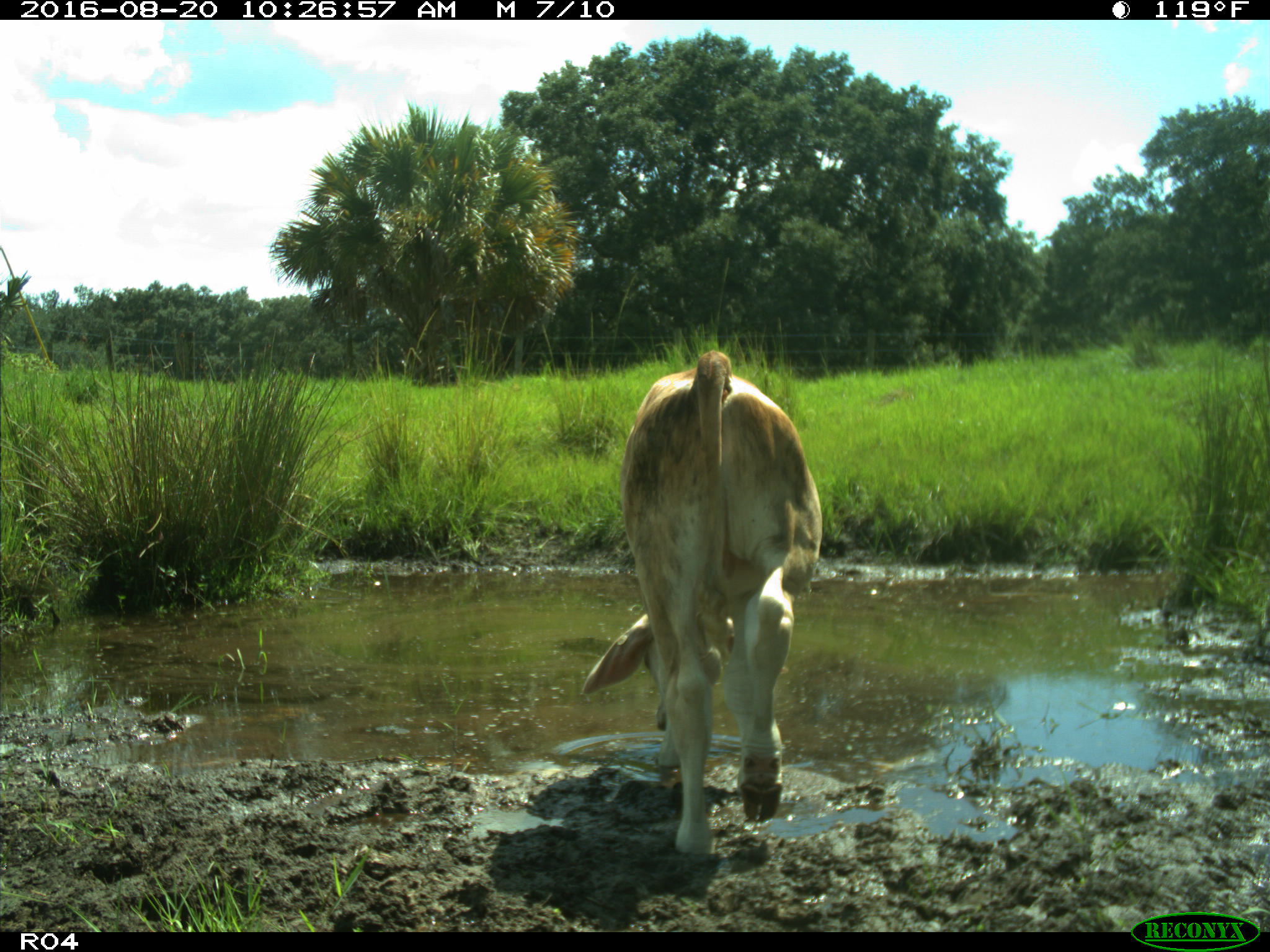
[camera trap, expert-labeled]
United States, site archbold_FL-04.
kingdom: Animalia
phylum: Chordata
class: Mammalia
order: Artiodactyla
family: Bovidae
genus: Bos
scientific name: Bos taurus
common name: domestic cow